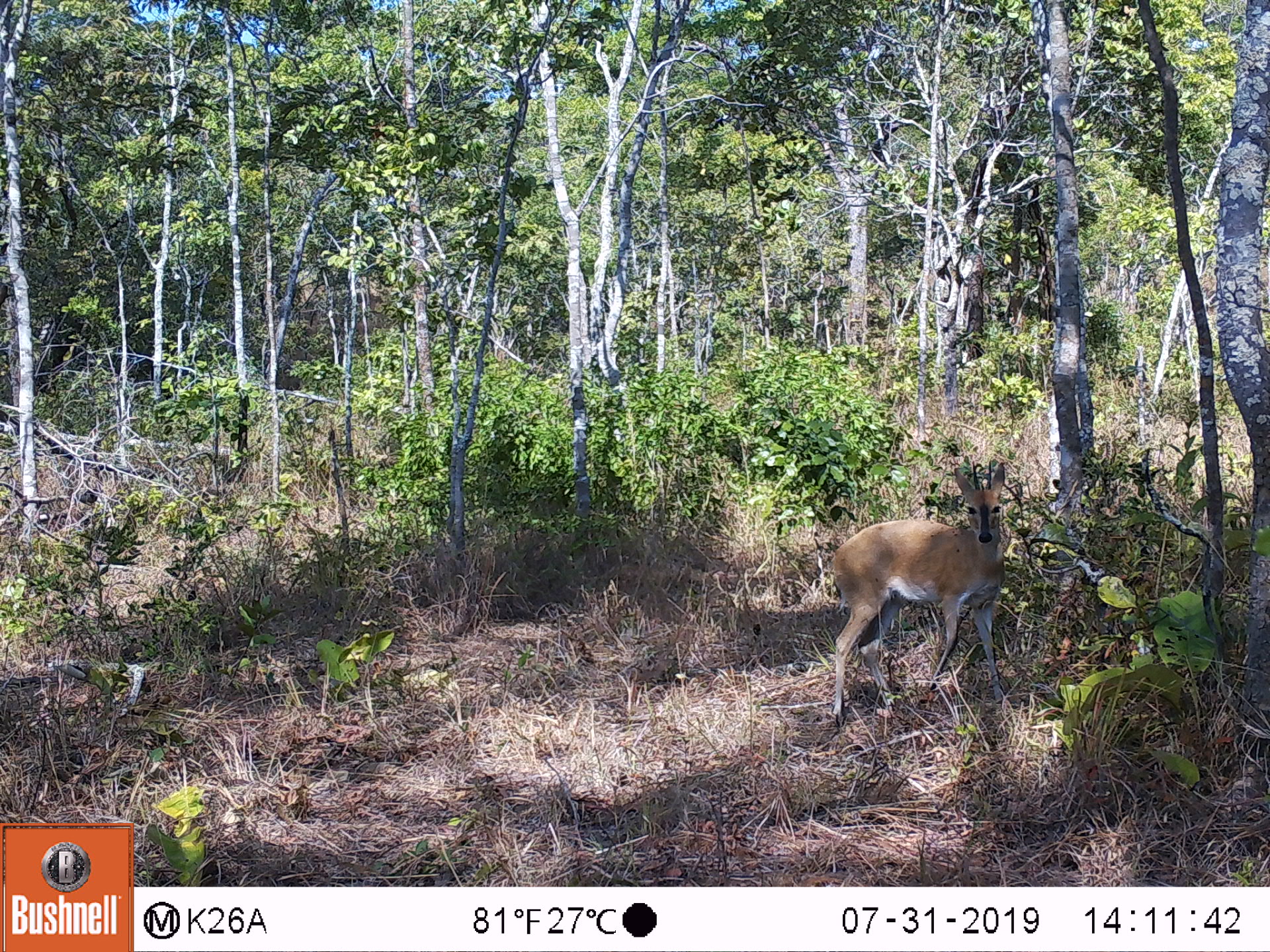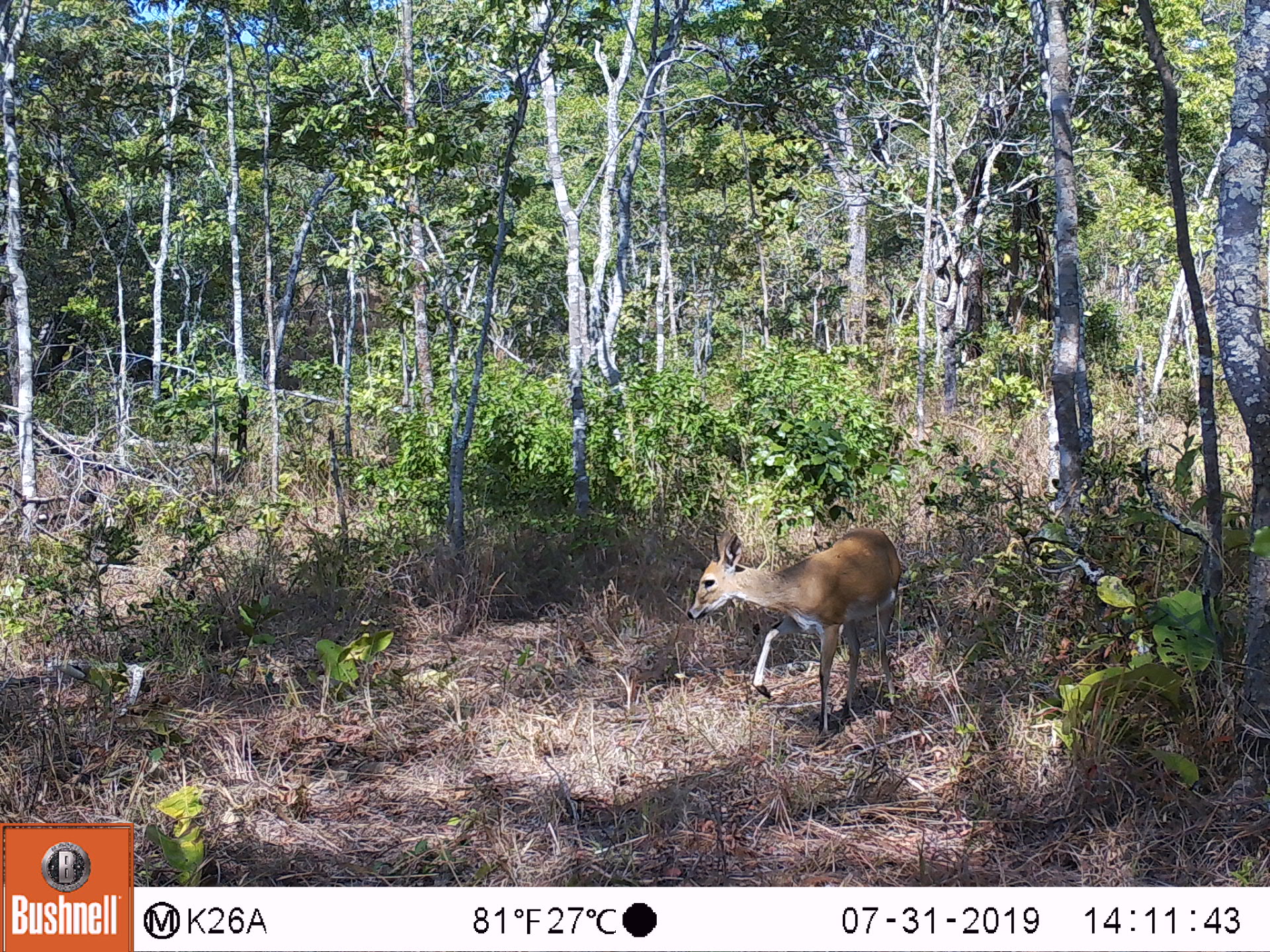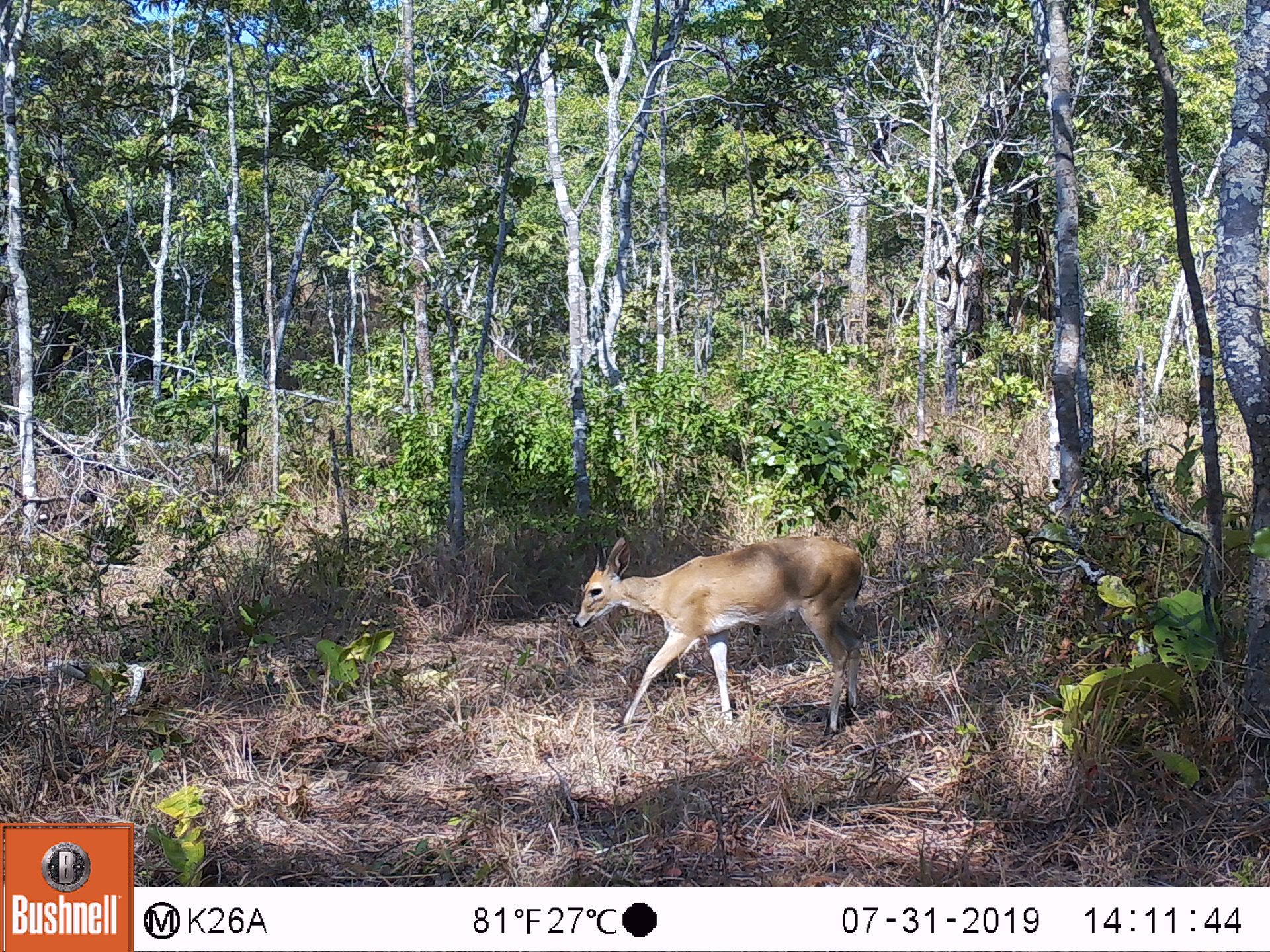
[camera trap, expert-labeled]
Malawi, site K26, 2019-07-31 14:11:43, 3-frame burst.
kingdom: Animalia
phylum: Chordata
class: Mammalia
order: Artiodactyla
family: Bovidae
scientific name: Antilopinae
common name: small antelope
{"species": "small antelope (Antilopinae)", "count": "1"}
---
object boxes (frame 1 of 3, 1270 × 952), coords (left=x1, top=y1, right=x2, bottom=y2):
small antelope: (left=830, top=457, right=1009, bottom=724)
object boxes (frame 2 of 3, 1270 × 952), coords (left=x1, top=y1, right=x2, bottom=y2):
small antelope: (left=687, top=526, right=901, bottom=731)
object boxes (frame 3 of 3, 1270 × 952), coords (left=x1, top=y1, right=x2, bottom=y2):
small antelope: (left=575, top=537, right=861, bottom=731)